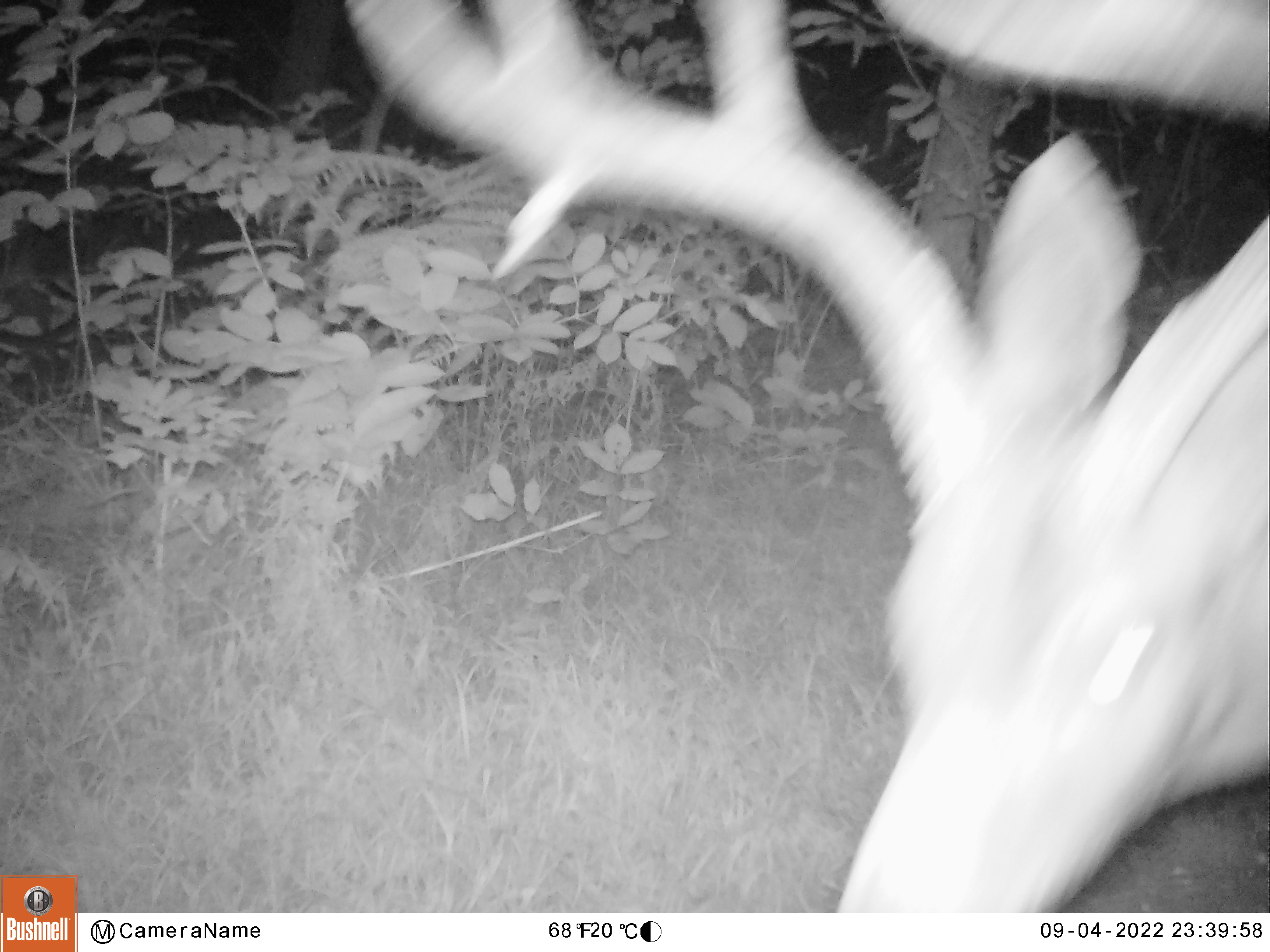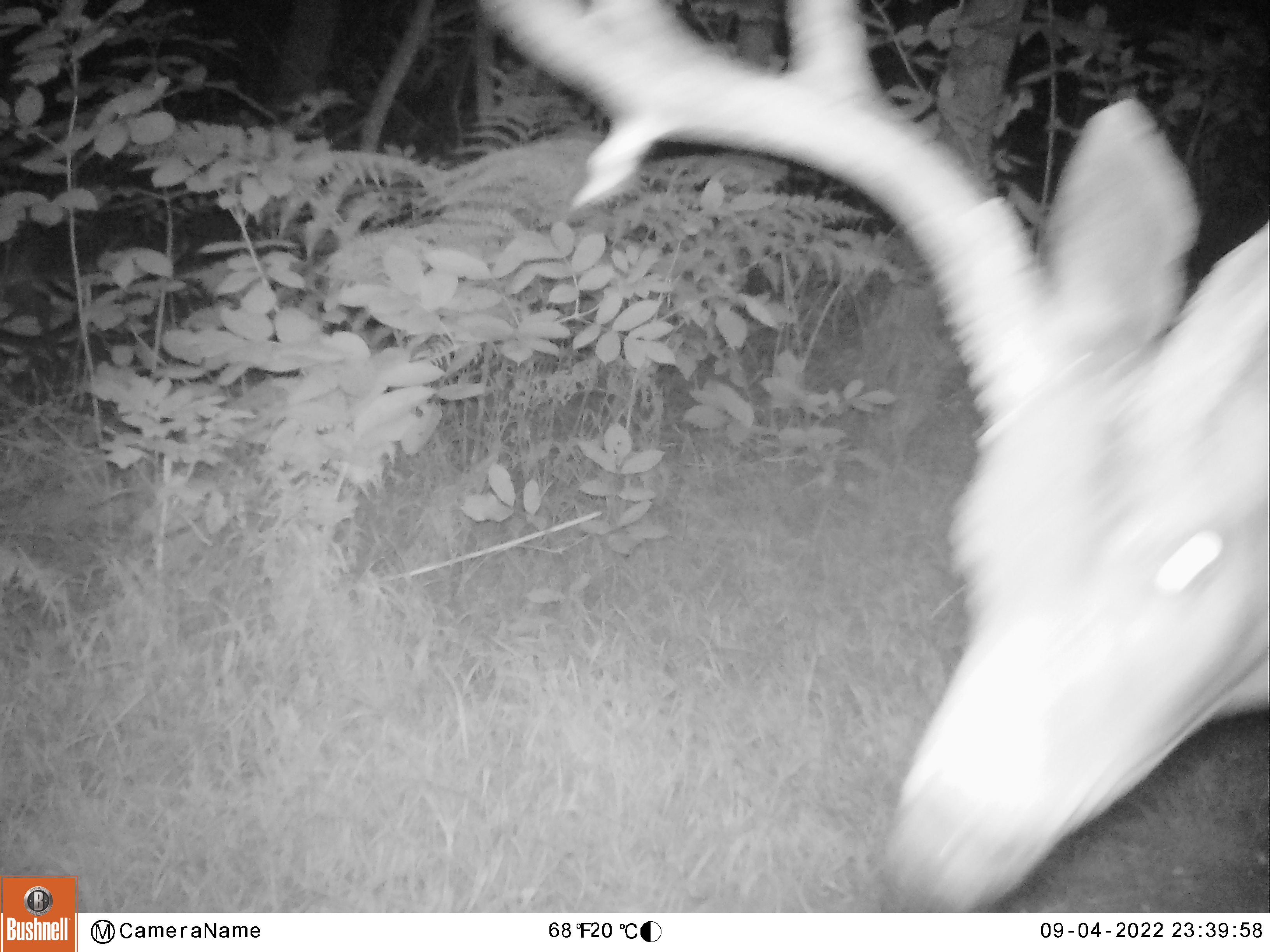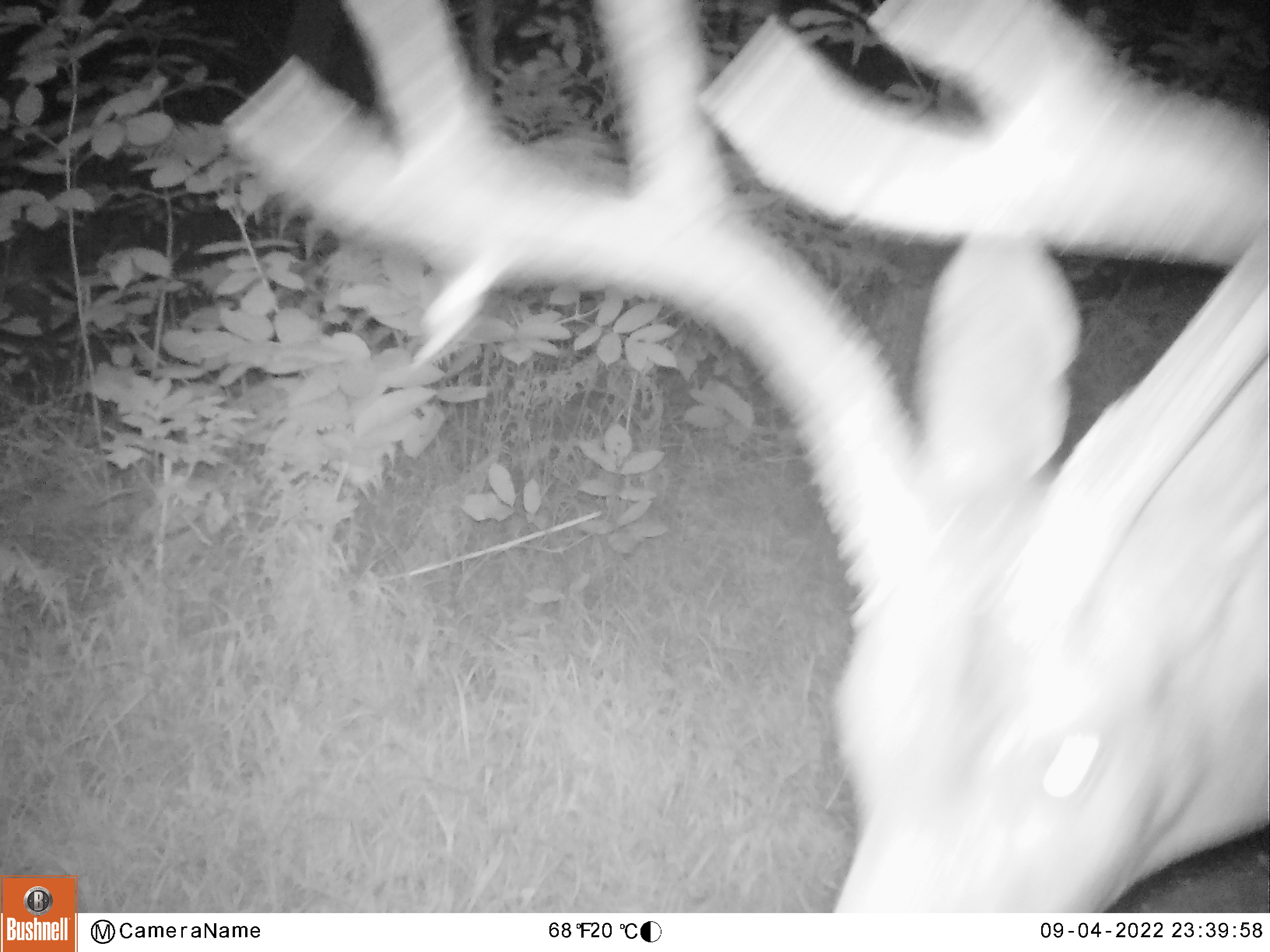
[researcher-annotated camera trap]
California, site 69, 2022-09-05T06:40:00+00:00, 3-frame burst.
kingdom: Animalia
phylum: Chordata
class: Mammalia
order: Artiodactyla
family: Cervidae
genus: Odocoileus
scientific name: Odocoileus hemionus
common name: mule deer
Mule deer (Odocoileus hemionus).